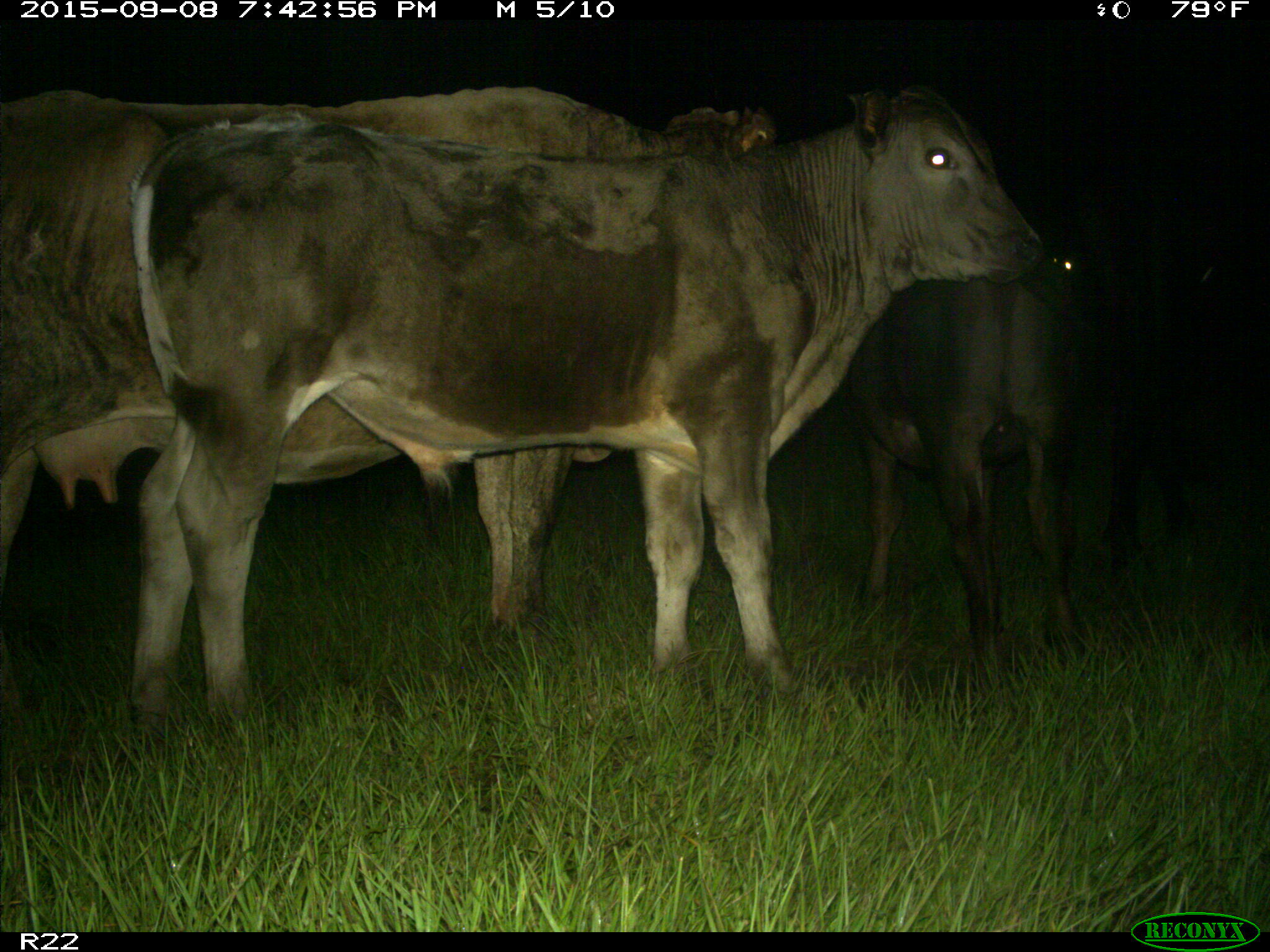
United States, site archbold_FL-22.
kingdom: Animalia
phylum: Chordata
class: Mammalia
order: Artiodactyla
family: Bovidae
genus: Bos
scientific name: Bos taurus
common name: domestic cow